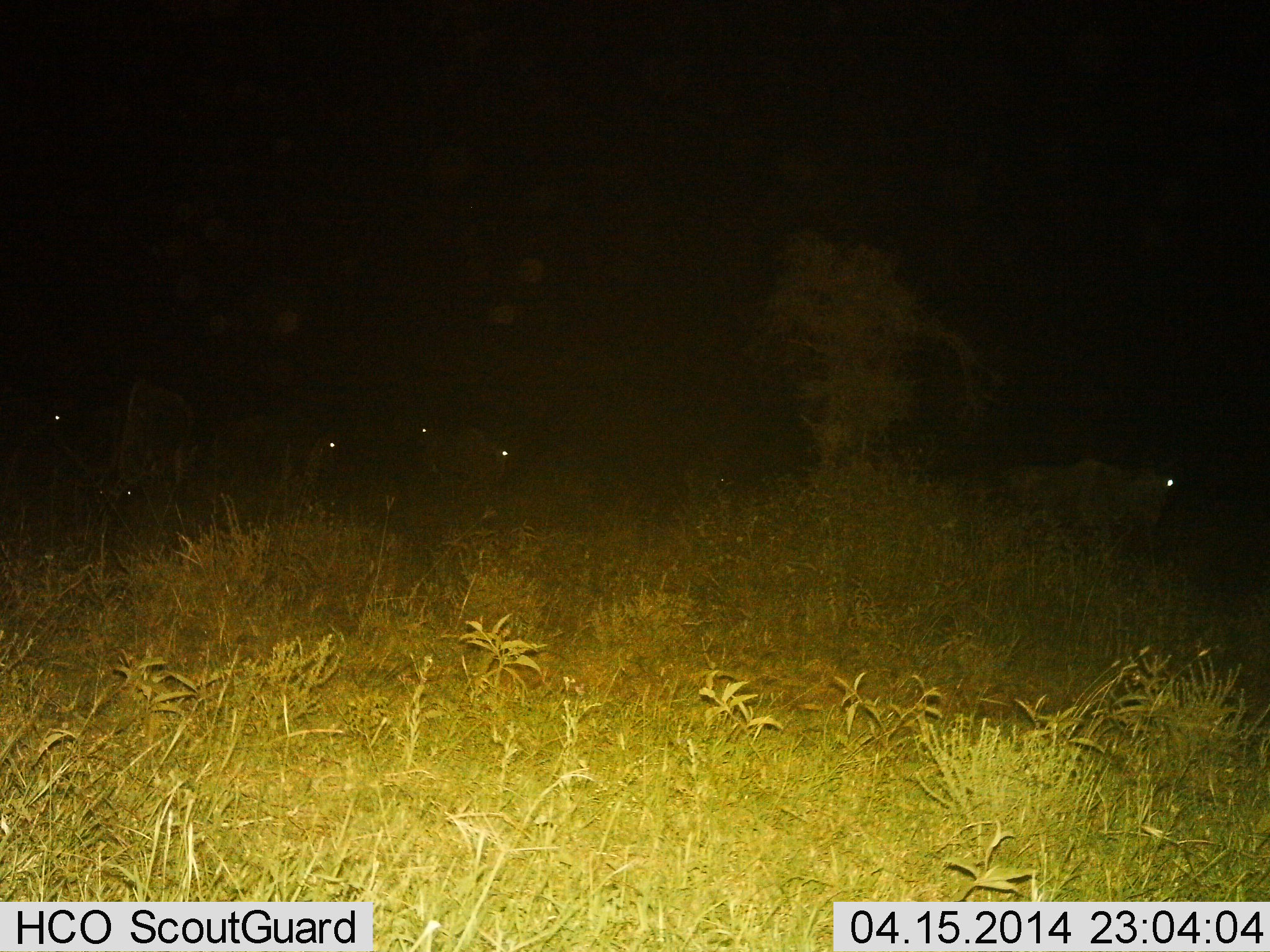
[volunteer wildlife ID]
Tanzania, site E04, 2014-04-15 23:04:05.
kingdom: Animalia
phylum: Chordata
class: Mammalia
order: Artiodactyla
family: Bovidae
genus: Connochaetes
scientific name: Connochaetes taurinus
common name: blue wildebeest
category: wildebeest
Wildebeest (blue wildebeest) (Connochaetes taurinus), count 6. Behavior (volunteer vote fractions): standing 60%, resting 0%, moving 30%, interacting 0%. Young present (vote fraction): 0%. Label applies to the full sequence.